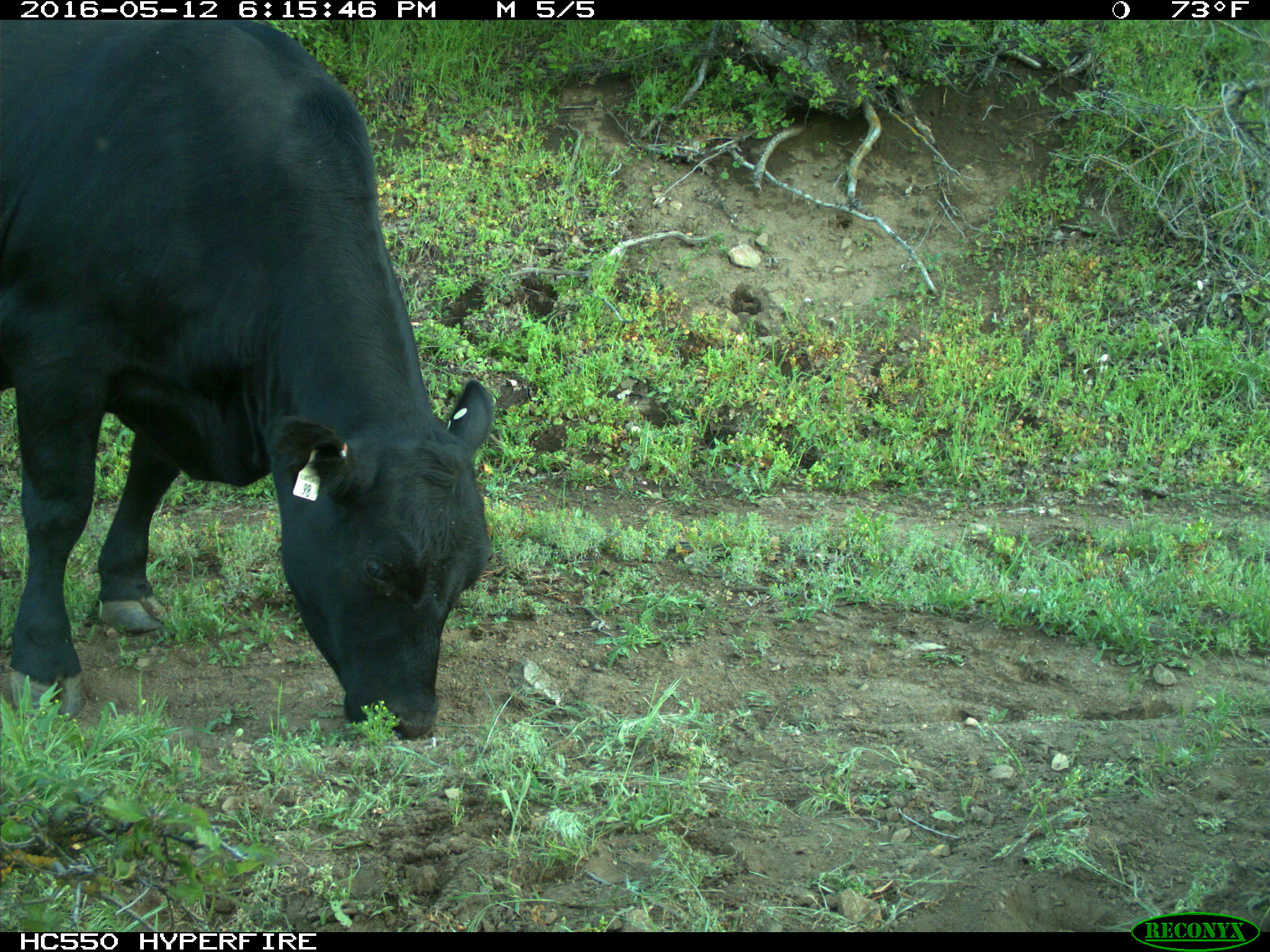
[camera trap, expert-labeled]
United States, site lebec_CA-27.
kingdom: Animalia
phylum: Chordata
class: Mammalia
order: Artiodactyla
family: Bovidae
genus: Bos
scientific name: Bos taurus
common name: domestic cow